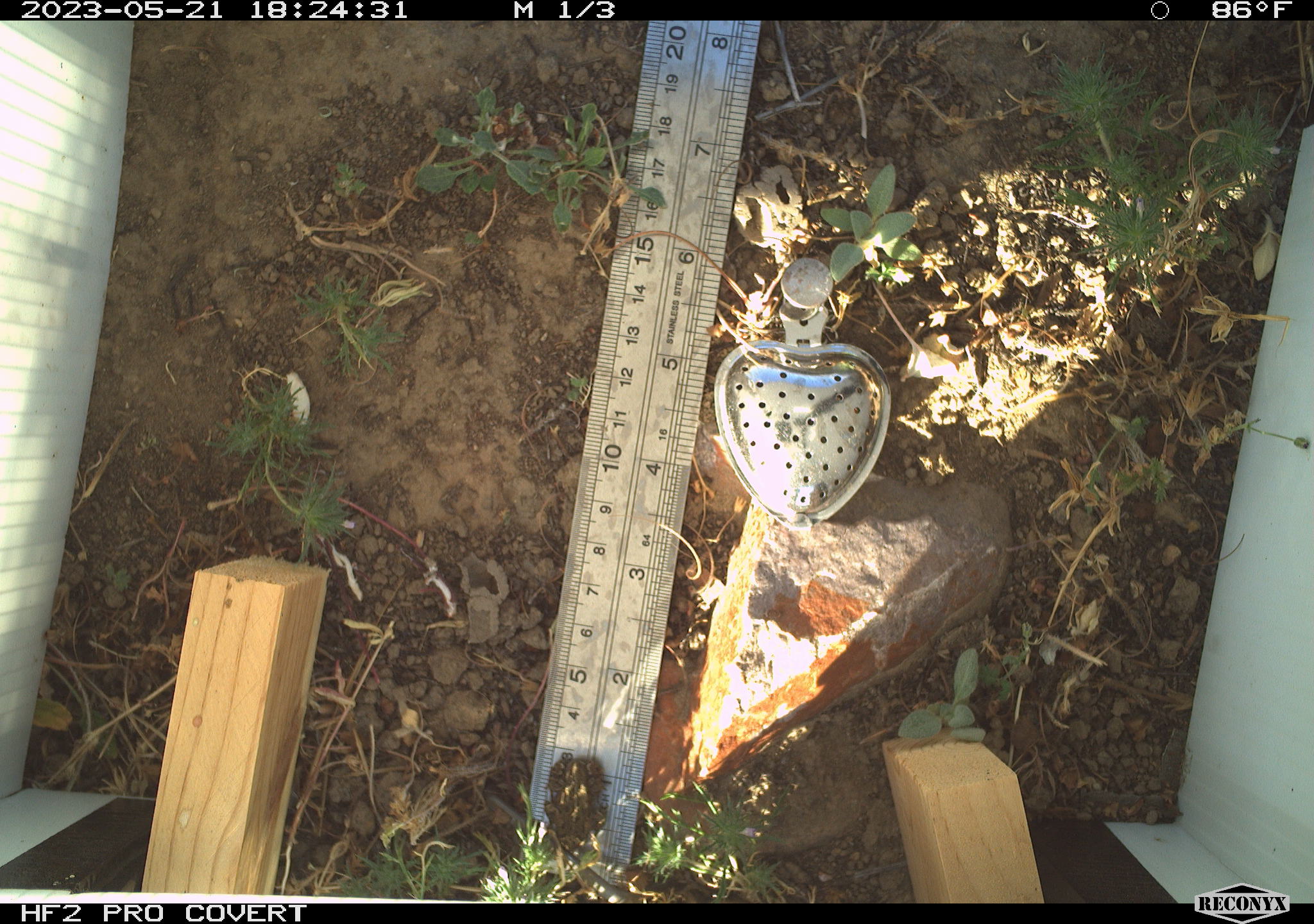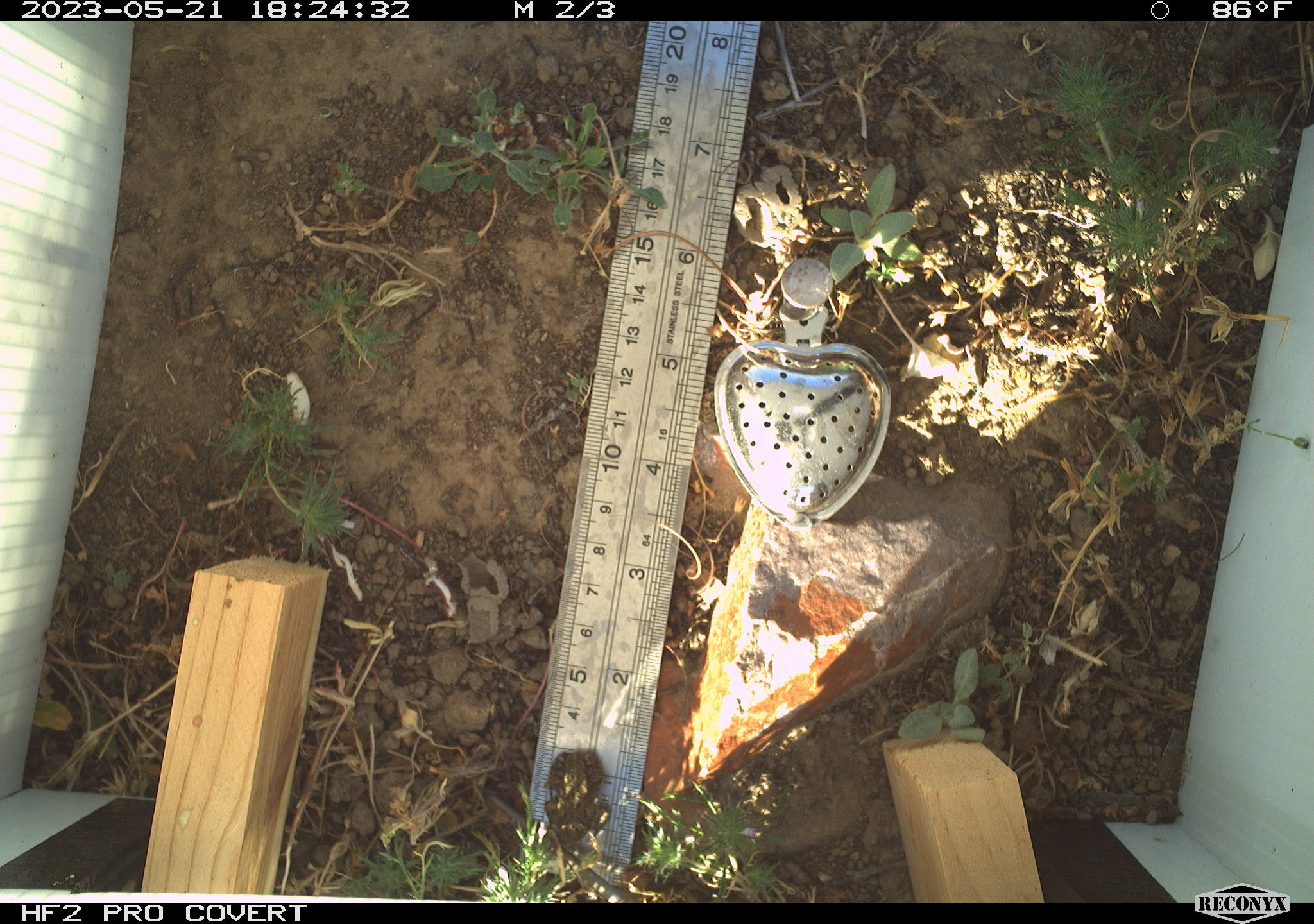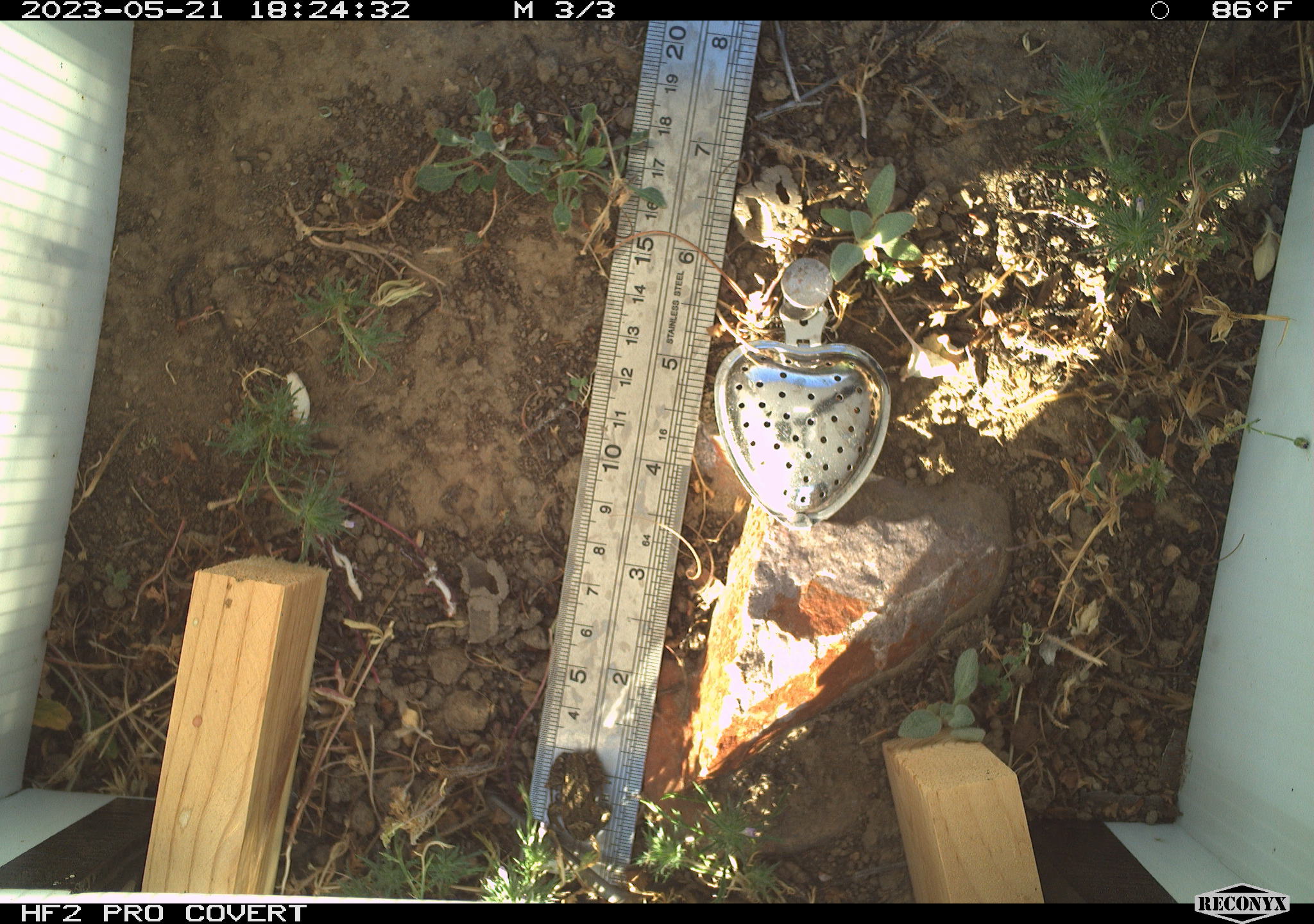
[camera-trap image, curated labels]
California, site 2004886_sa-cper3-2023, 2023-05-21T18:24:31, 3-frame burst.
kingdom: Animalia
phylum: Chordata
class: Amphibia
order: Anura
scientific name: Anura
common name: frogs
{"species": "frogs (Anura)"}